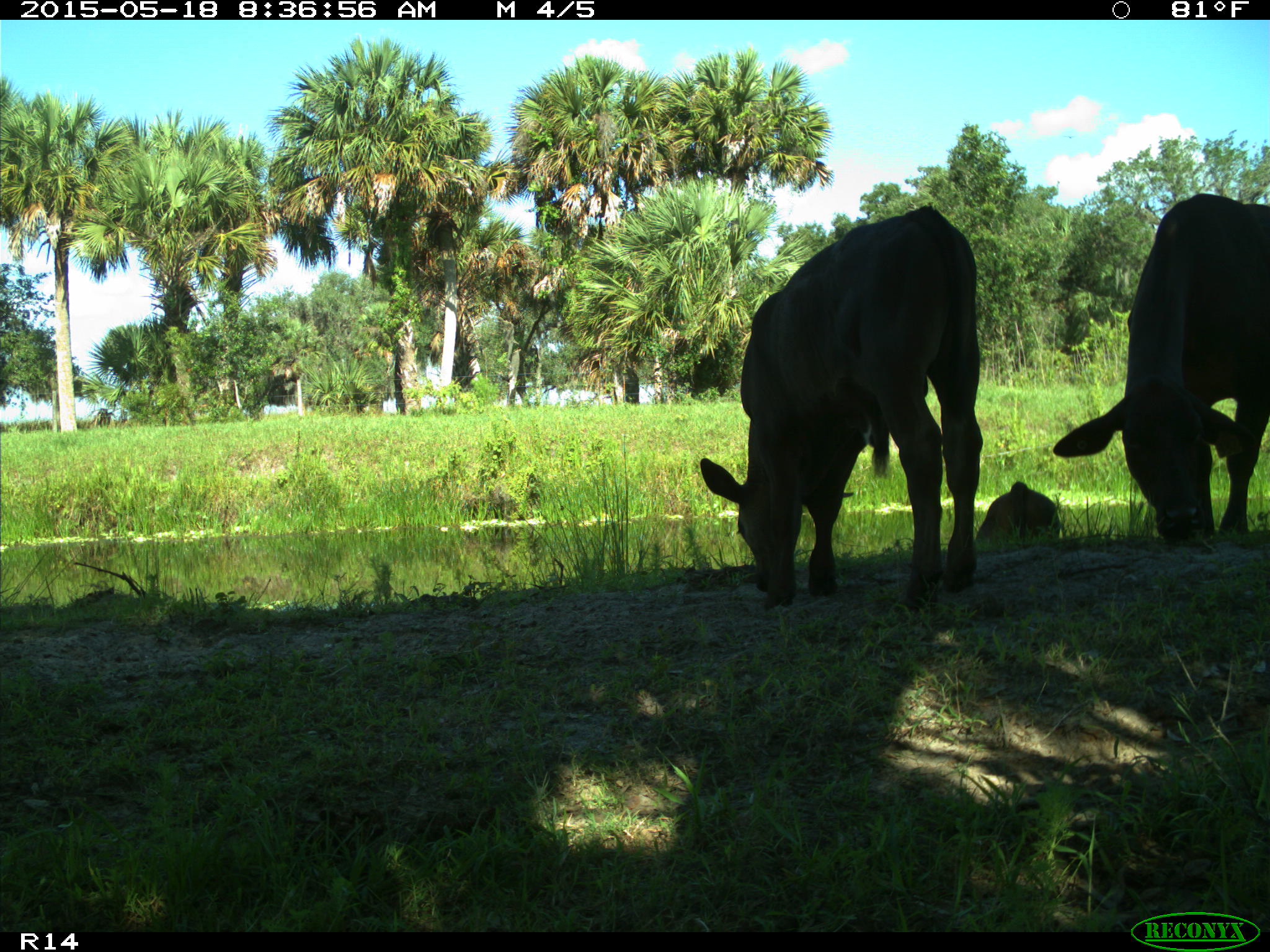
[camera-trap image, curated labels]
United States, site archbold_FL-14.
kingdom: Animalia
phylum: Chordata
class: Mammalia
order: Artiodactyla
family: Bovidae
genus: Bos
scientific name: Bos taurus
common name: domestic cow